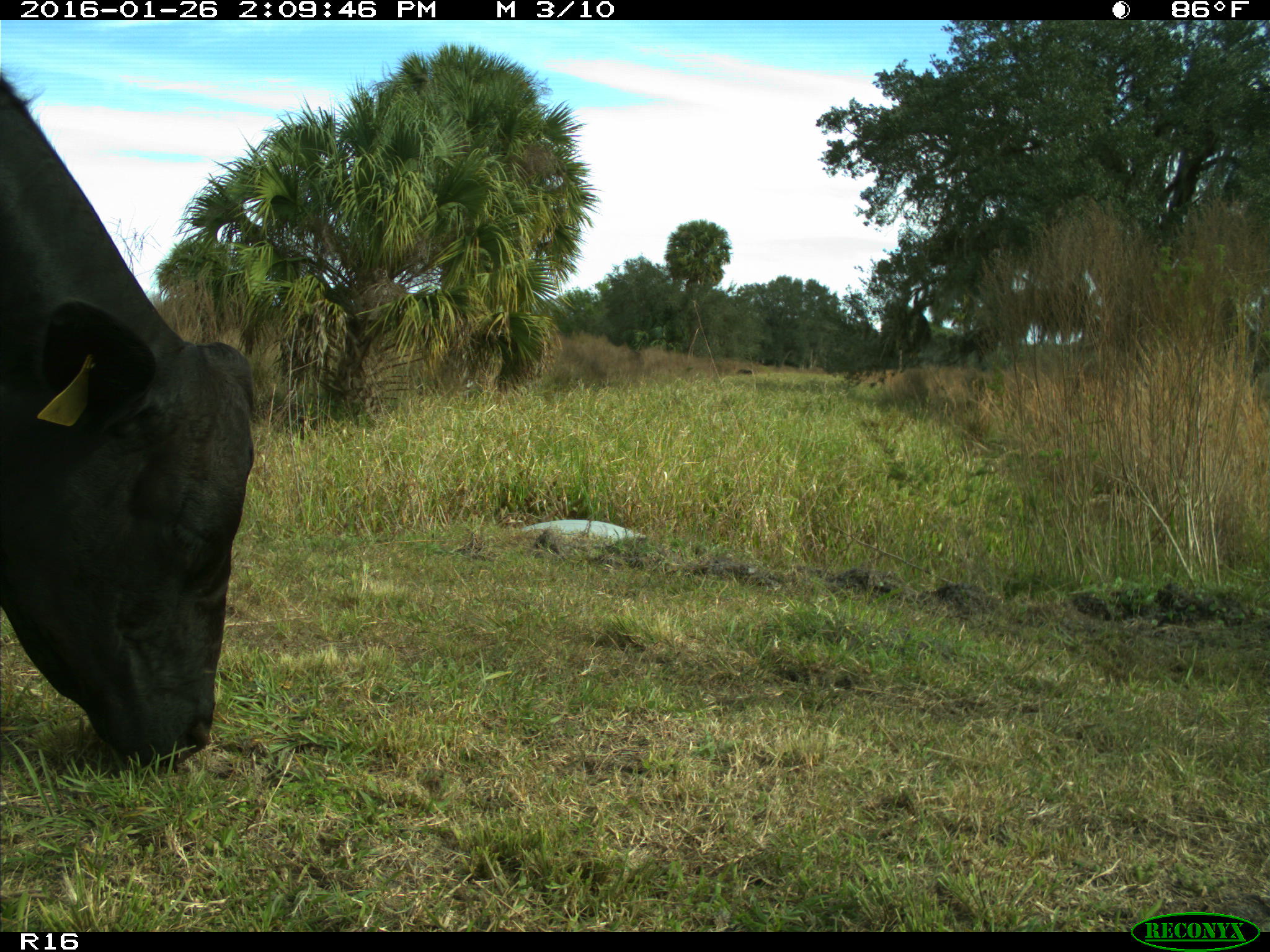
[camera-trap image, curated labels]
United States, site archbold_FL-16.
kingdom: Animalia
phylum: Chordata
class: Mammalia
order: Artiodactyla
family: Bovidae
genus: Bos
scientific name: Bos taurus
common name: domestic cow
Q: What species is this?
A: Bos taurus (domestic cow).